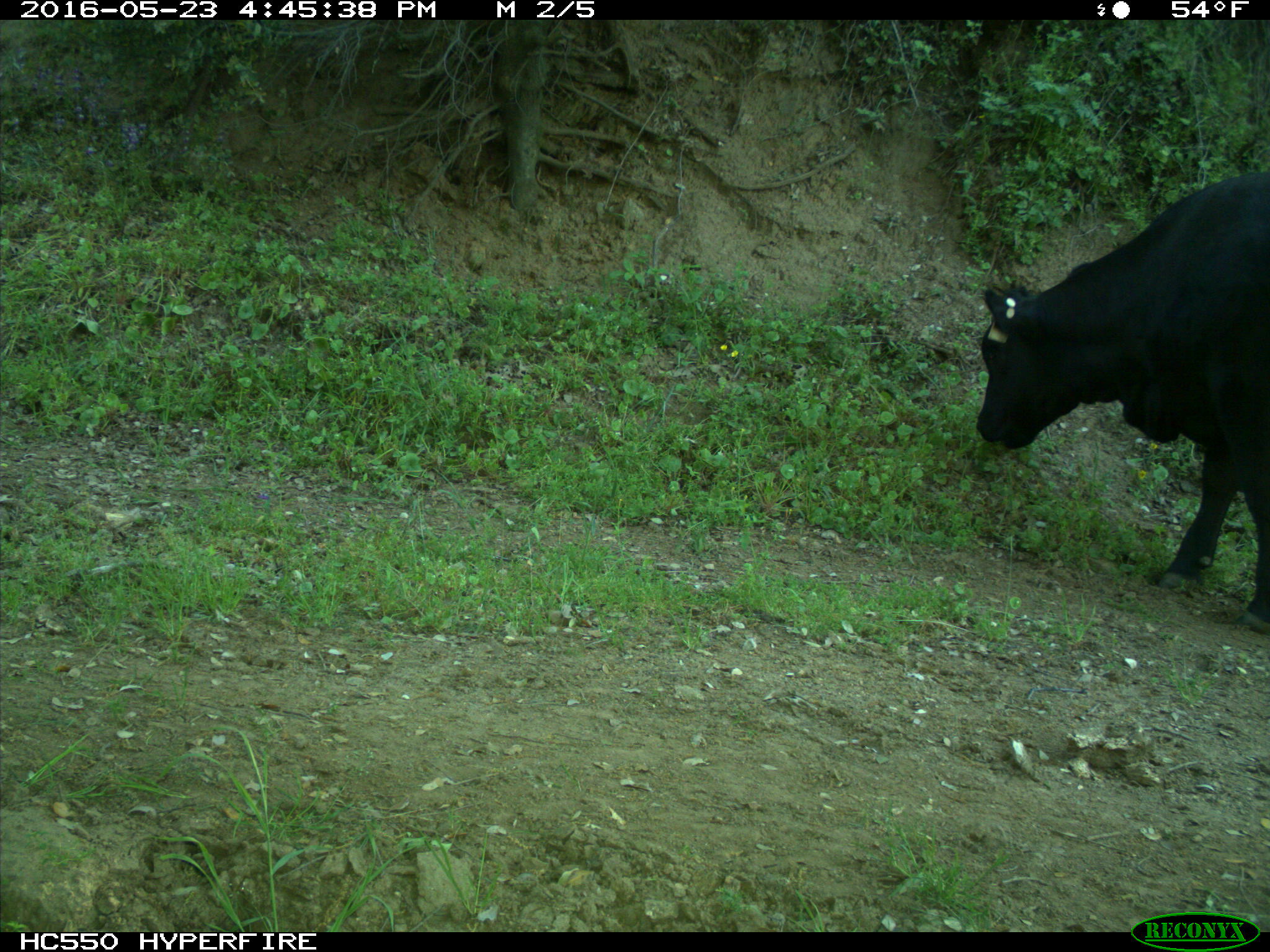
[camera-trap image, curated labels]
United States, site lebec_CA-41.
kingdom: Animalia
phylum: Chordata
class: Mammalia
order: Artiodactyla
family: Bovidae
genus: Bos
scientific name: Bos taurus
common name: domestic cow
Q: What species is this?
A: Bos taurus (domestic cow).